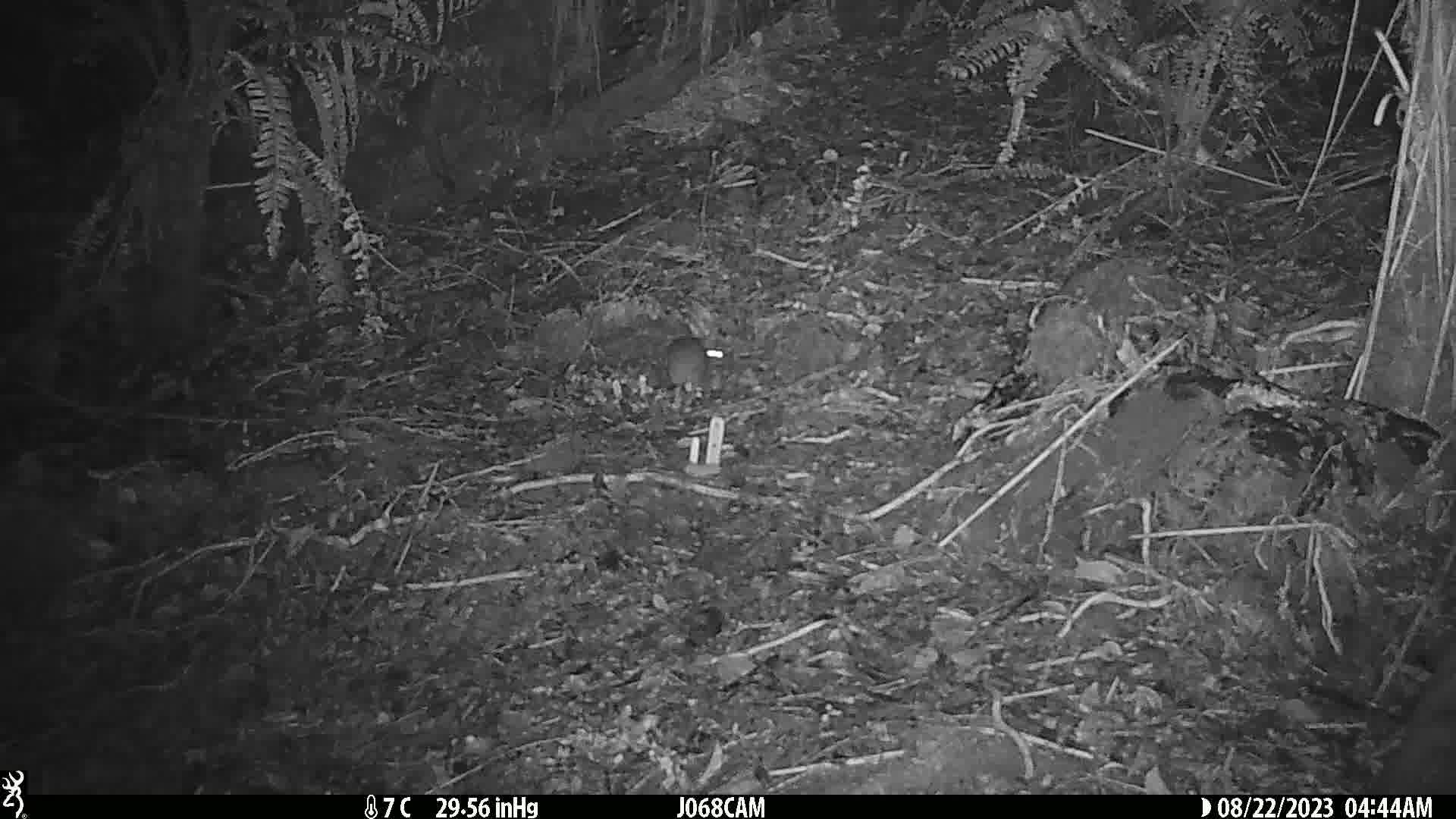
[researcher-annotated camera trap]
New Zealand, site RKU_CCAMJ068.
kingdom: Animalia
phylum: Chordata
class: Mammalia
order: Rodentia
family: Muridae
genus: Rattus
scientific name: Rattus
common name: rat